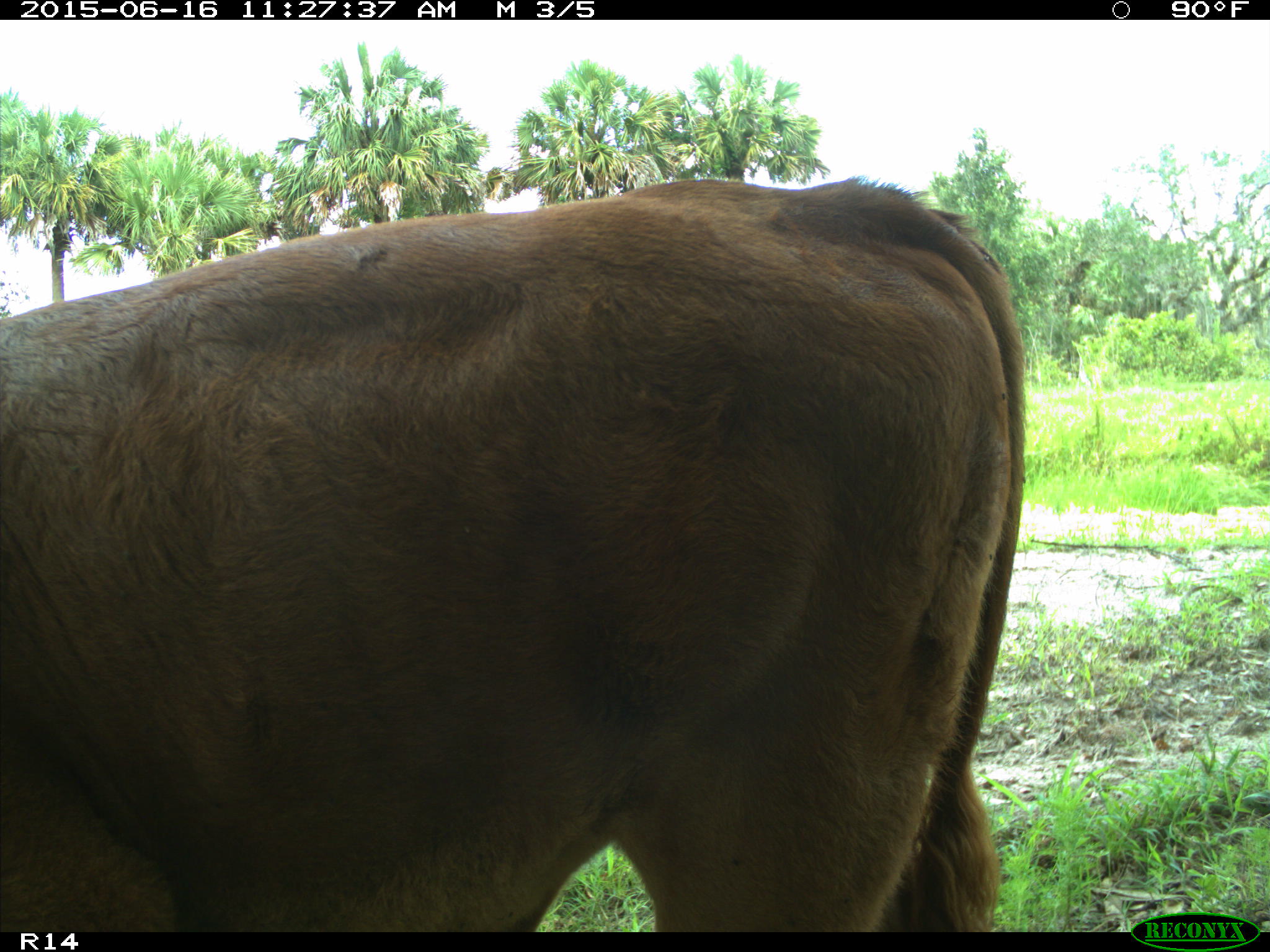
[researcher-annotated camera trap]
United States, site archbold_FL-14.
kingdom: Animalia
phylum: Chordata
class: Mammalia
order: Artiodactyla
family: Bovidae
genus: Bos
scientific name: Bos taurus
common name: domestic cow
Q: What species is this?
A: Bos taurus (domestic cow).